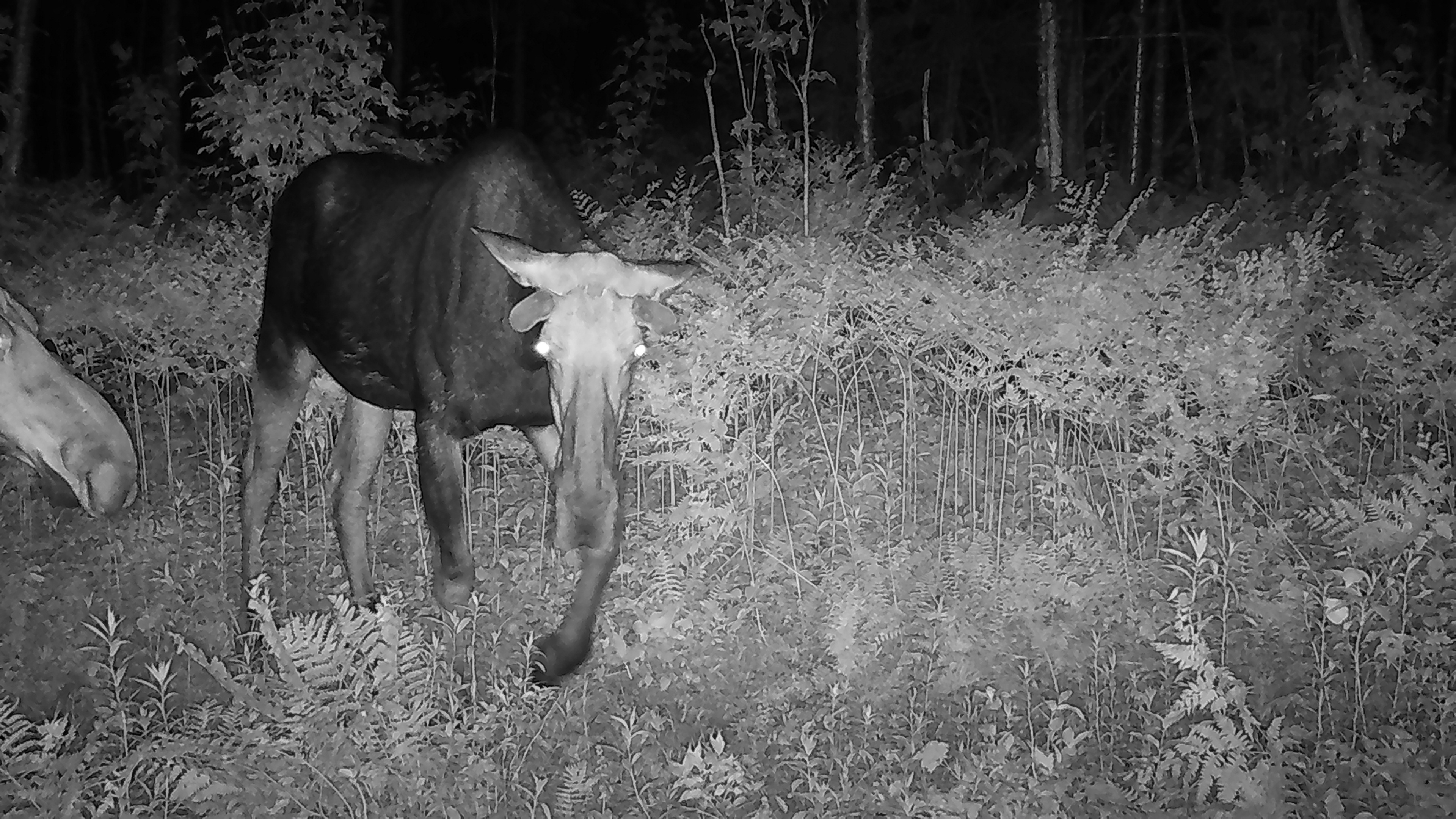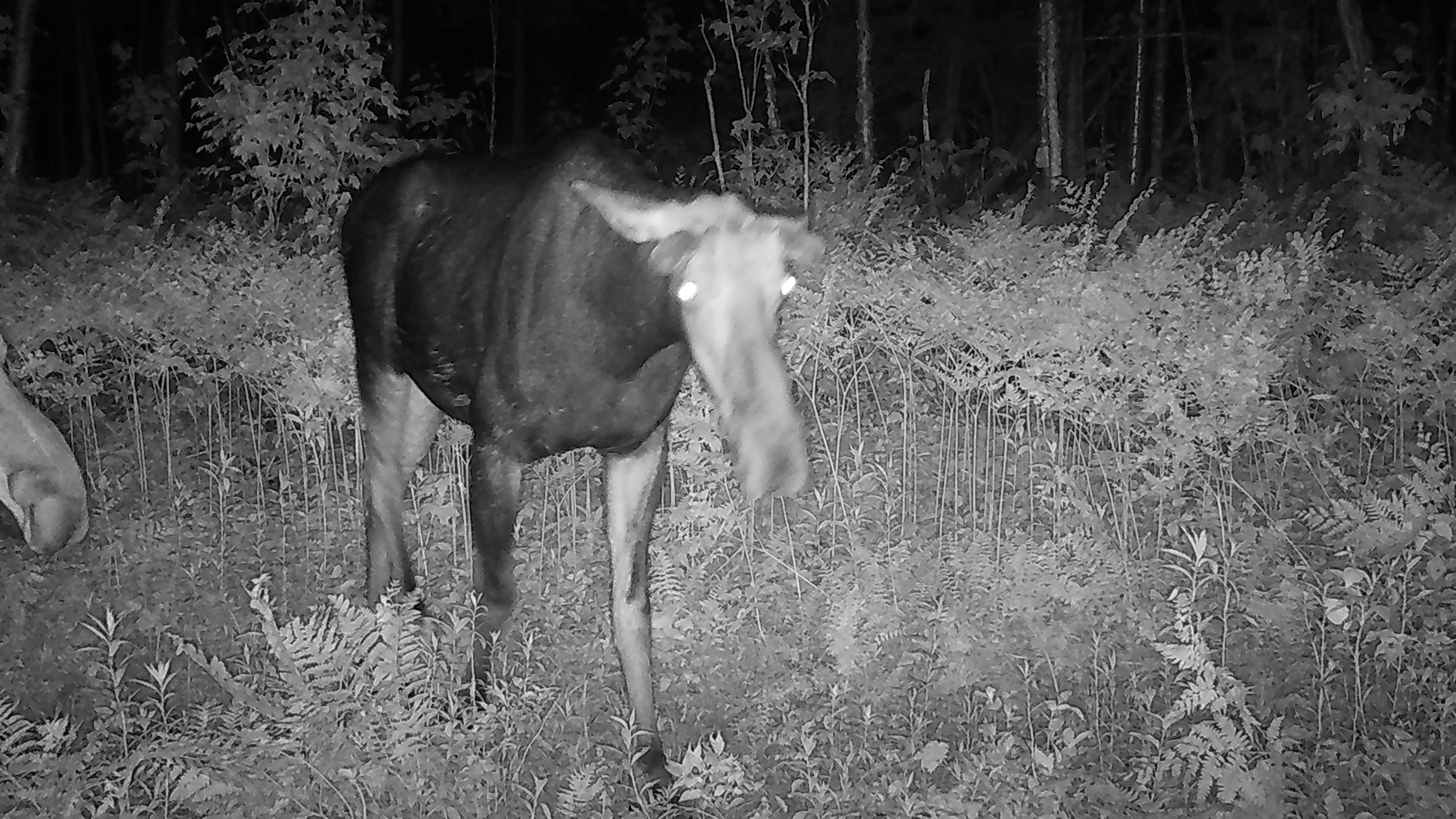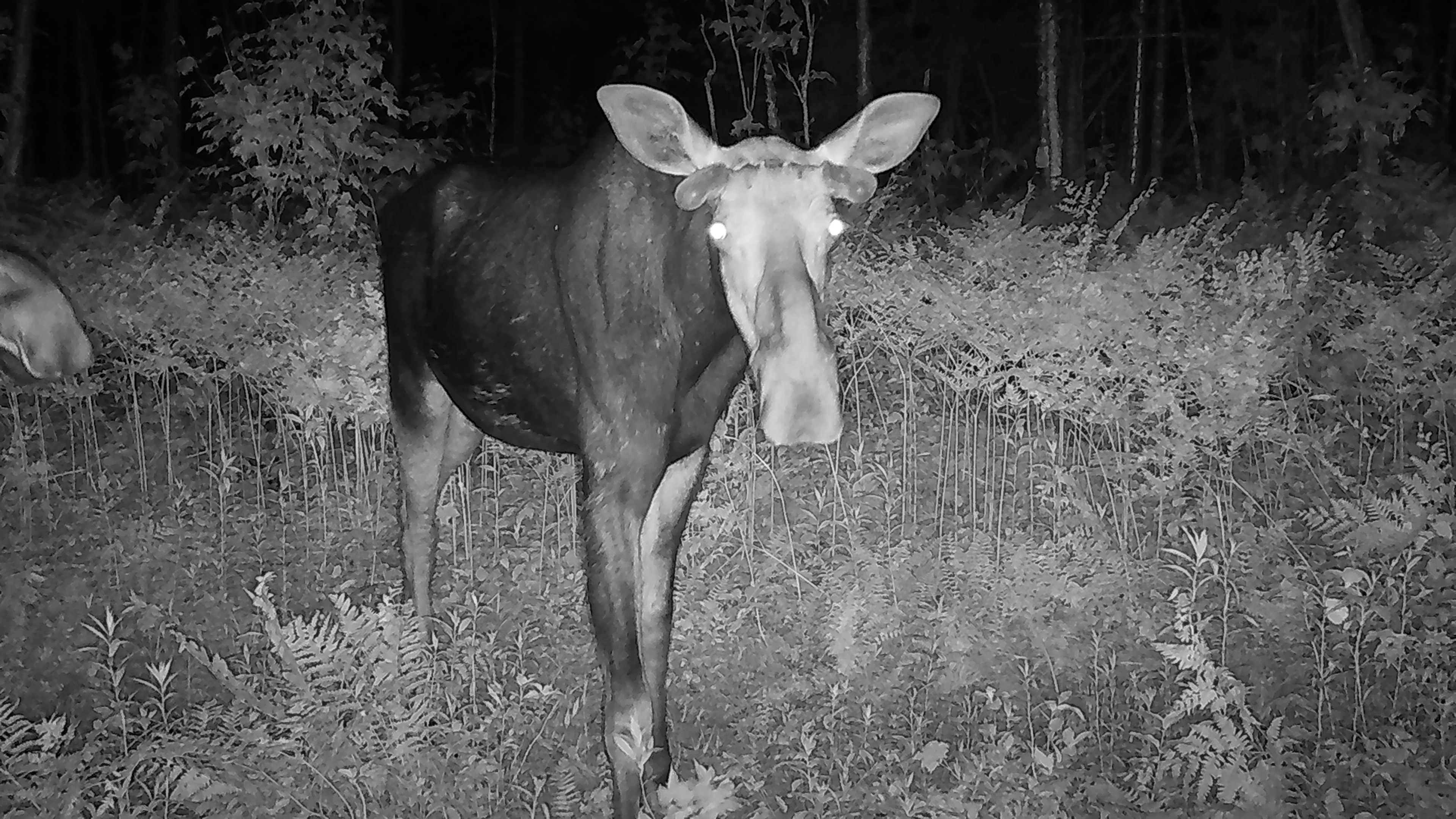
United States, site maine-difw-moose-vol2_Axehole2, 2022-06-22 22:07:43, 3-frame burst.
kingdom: Animalia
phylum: Chordata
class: Mammalia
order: Artiodactyla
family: Cervidae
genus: Alces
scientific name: Alces alces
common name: moose